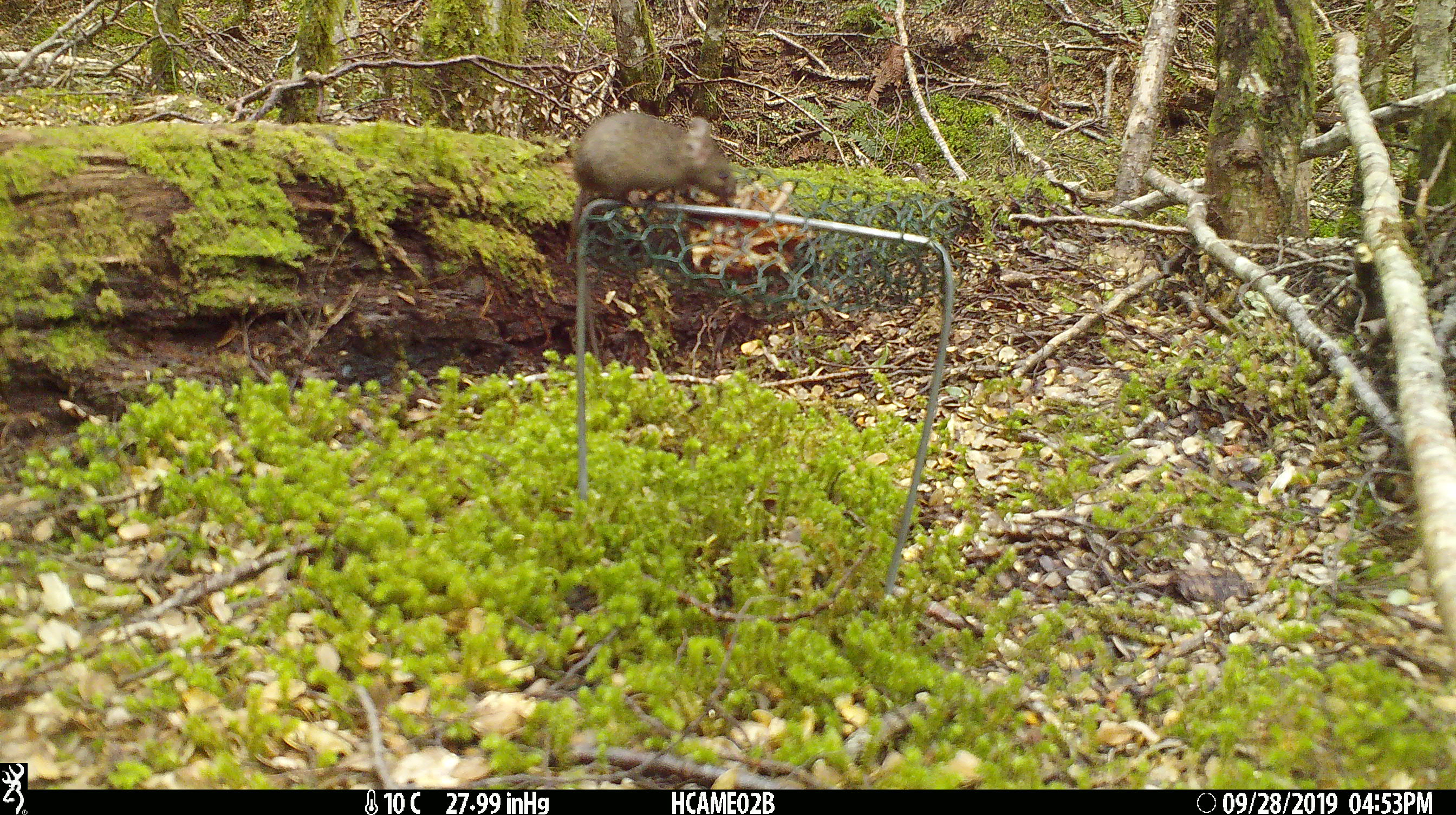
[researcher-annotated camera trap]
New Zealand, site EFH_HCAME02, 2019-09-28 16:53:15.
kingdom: Animalia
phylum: Chordata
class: Mammalia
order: Rodentia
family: Muridae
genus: Mus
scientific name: Mus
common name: mouse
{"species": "mouse (Mus)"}